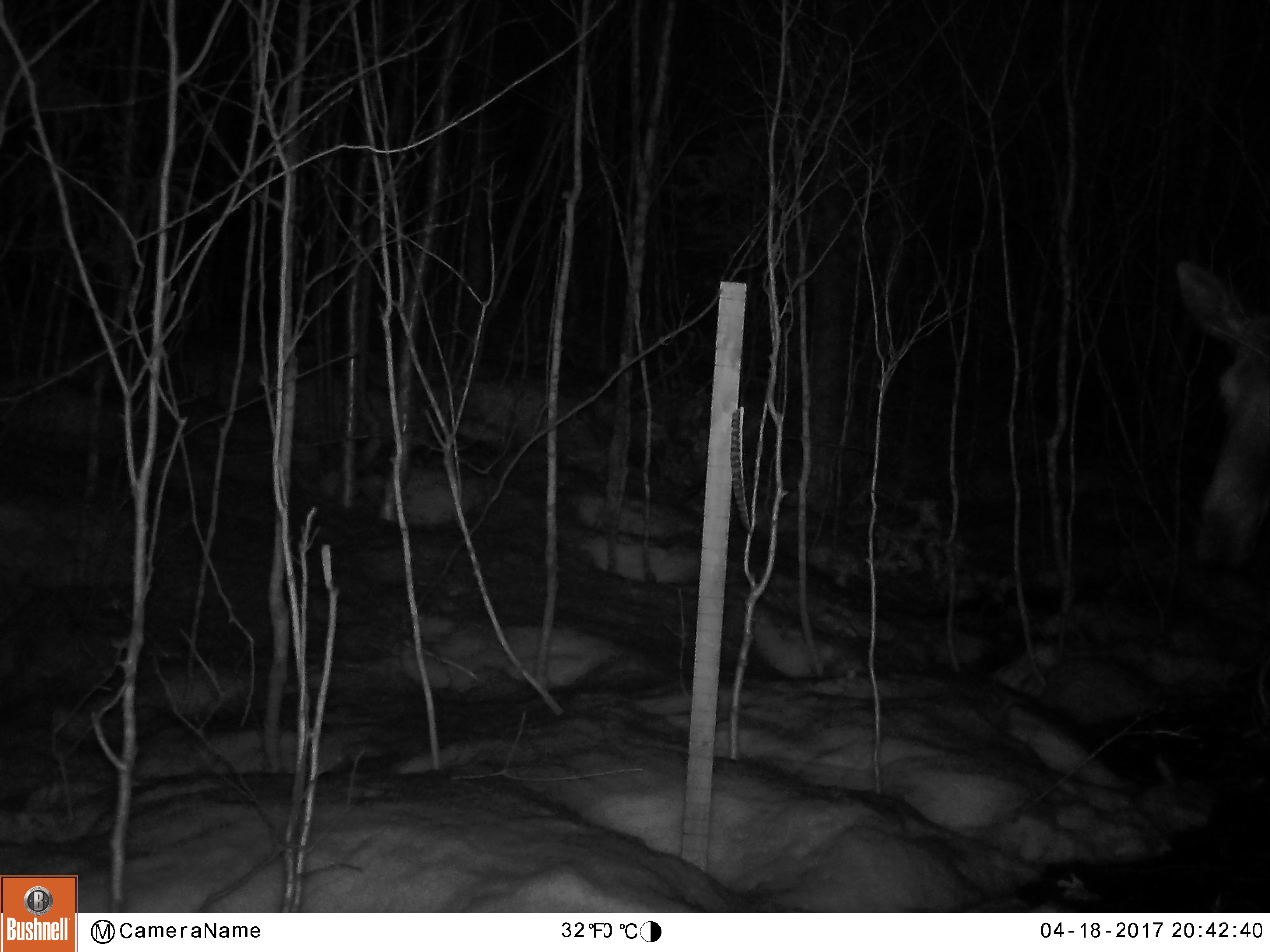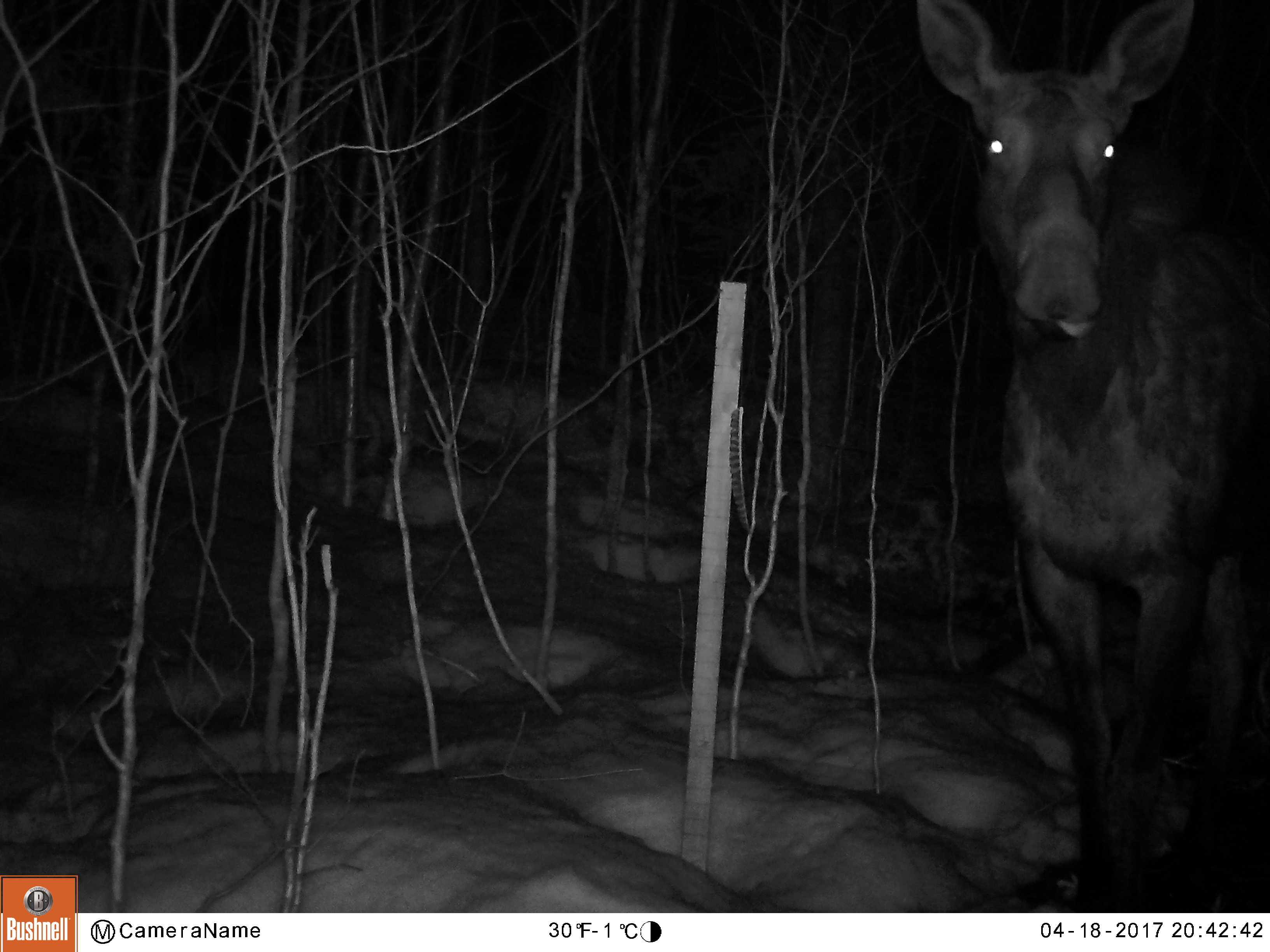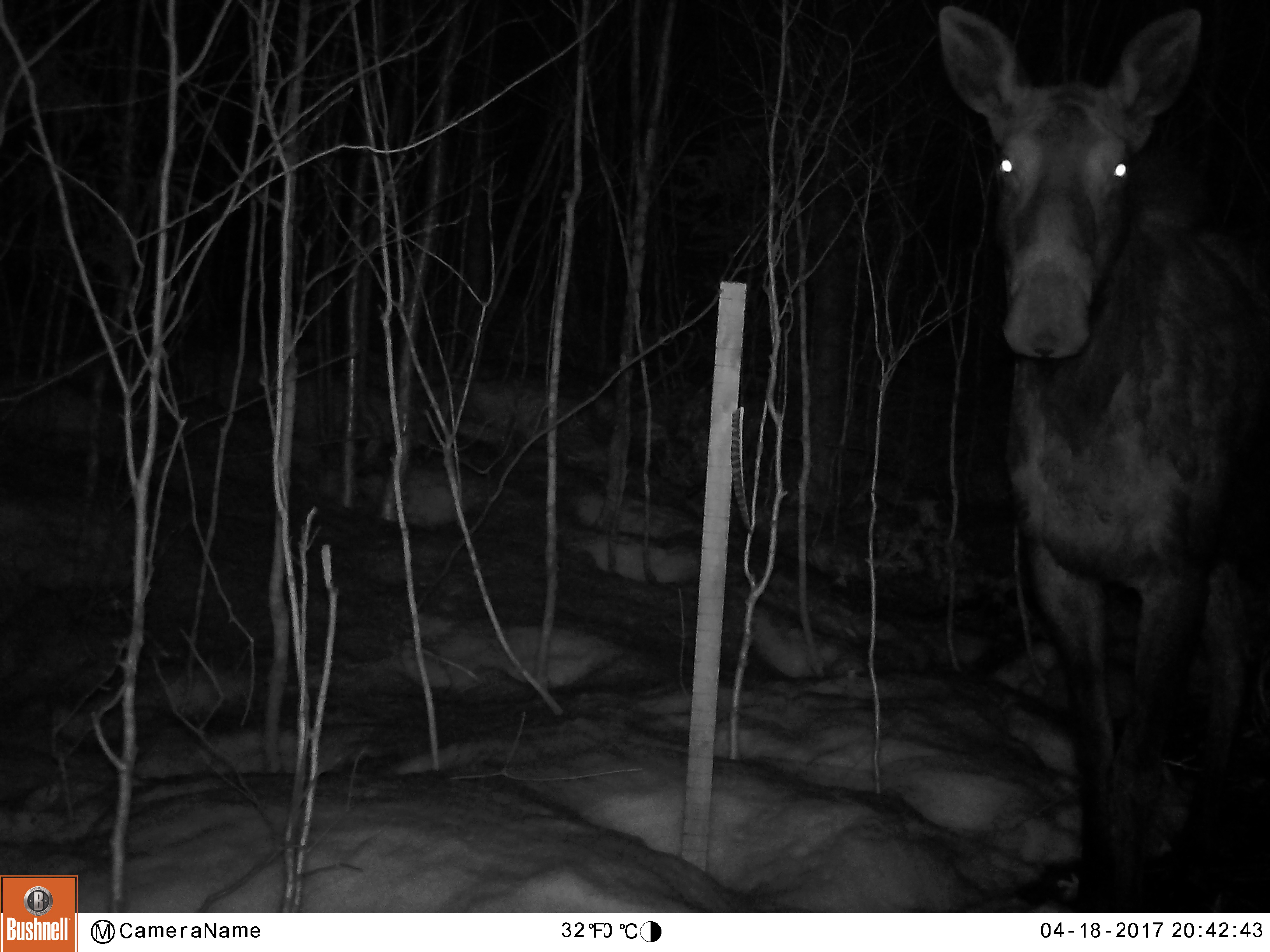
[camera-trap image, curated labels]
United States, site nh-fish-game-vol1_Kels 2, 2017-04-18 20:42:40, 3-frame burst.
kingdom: Animalia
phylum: Chordata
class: Mammalia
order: Artiodactyla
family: Cervidae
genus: Alces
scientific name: Alces alces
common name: moose